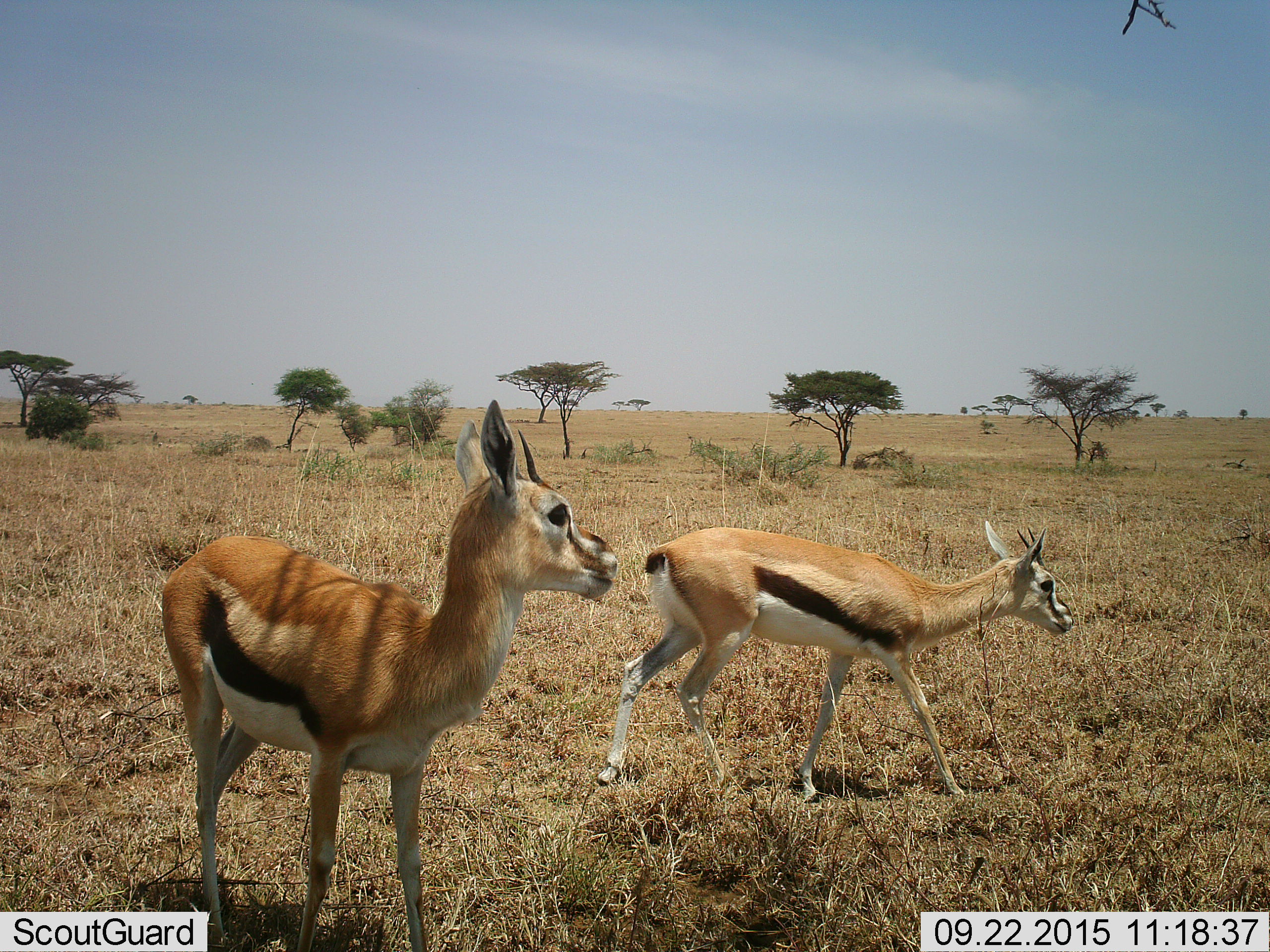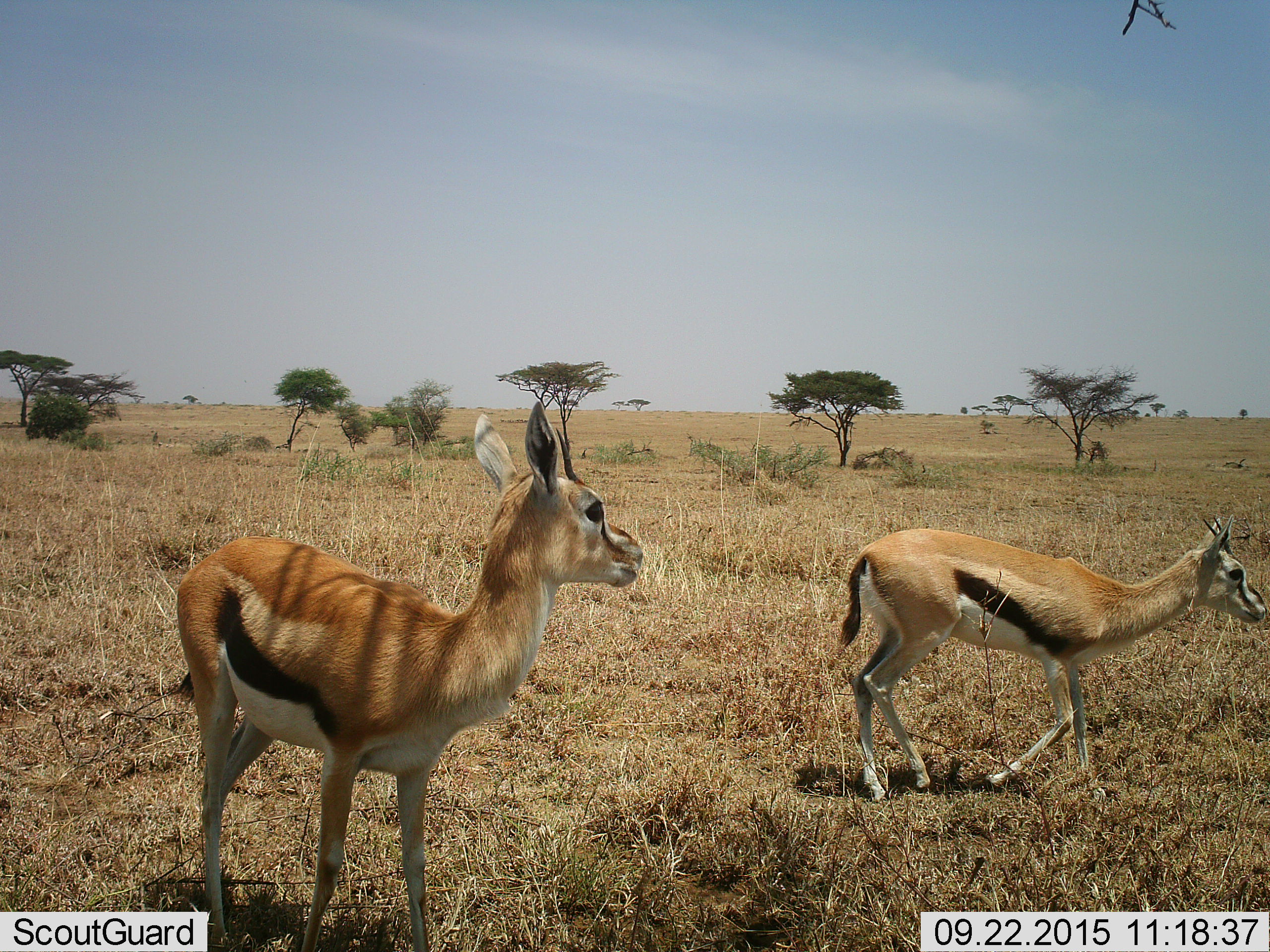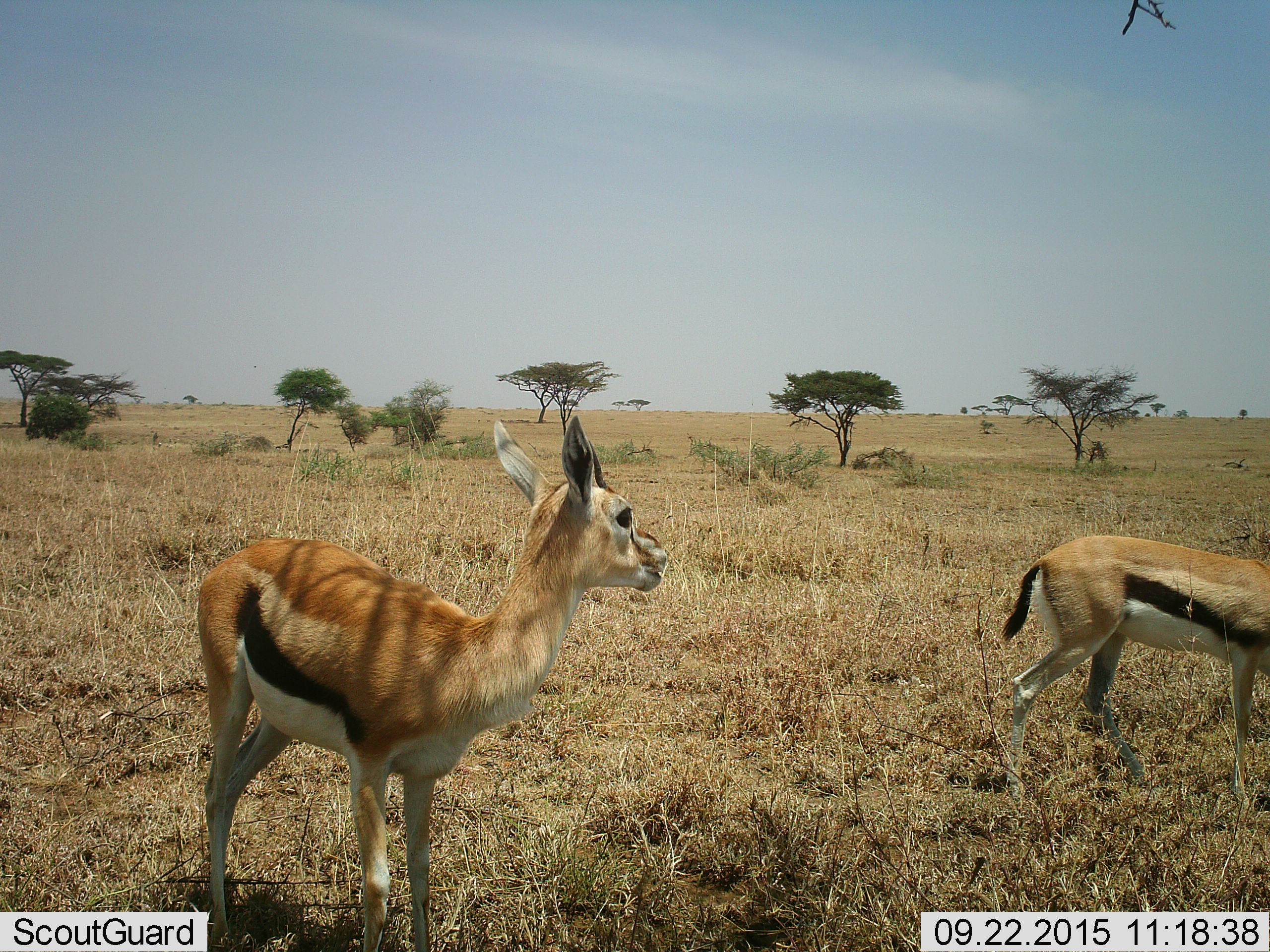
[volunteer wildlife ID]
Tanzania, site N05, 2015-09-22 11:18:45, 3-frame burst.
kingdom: Animalia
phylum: Chordata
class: Mammalia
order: Artiodactyla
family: Bovidae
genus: Eudorcas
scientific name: Eudorcas thomsonii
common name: thomson's gazelle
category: gazellethomsons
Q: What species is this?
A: Gazellethomsons (thomson's gazelle) (Eudorcas thomsonii).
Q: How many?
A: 2.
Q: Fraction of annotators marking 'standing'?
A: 44%.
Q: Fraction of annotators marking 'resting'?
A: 0%.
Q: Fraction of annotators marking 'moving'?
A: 100%.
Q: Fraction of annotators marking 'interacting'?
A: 0%.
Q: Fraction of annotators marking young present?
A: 11%.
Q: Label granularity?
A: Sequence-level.